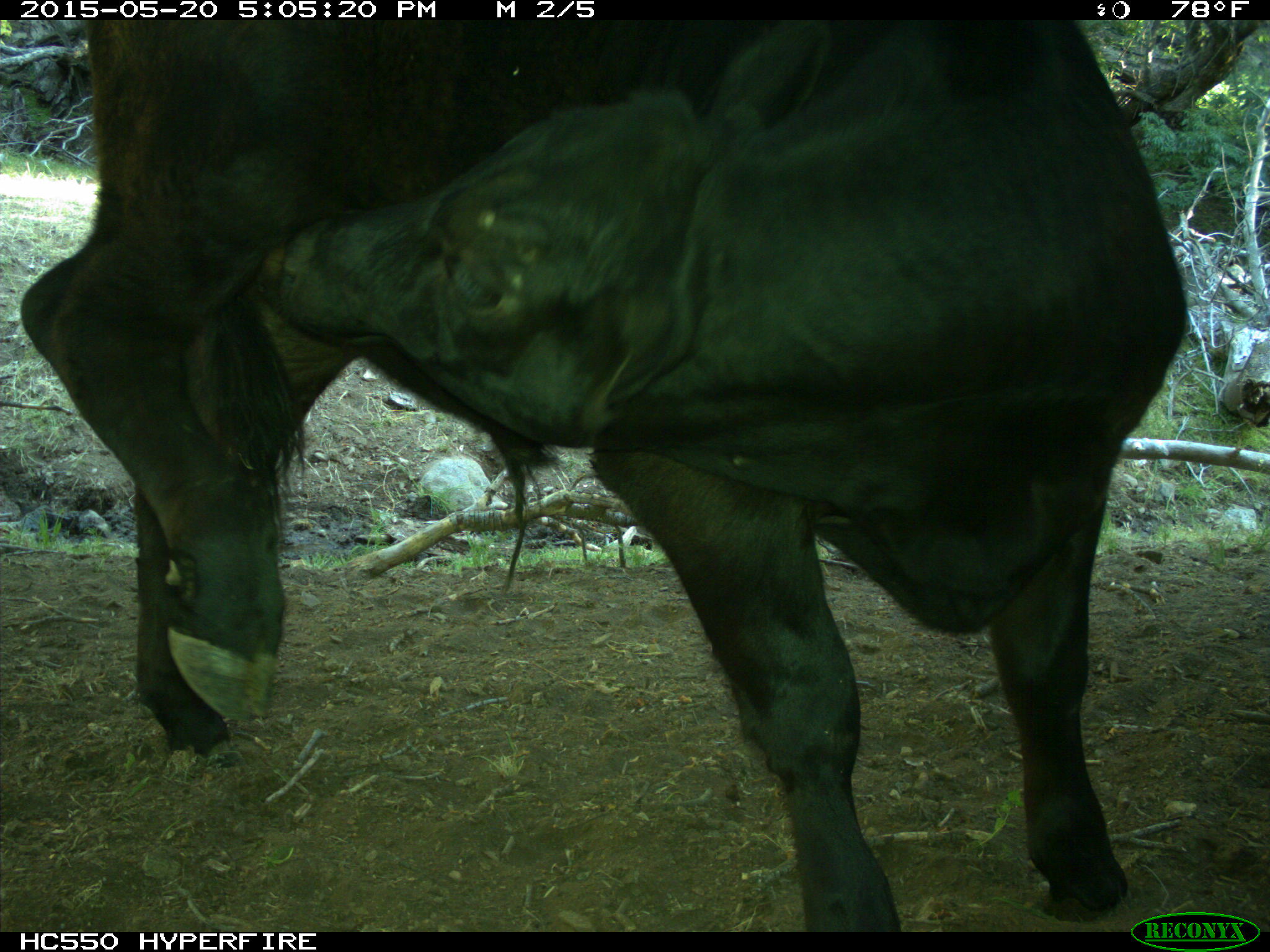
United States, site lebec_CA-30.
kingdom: Animalia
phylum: Chordata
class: Mammalia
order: Artiodactyla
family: Bovidae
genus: Bos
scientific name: Bos taurus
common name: domestic cow